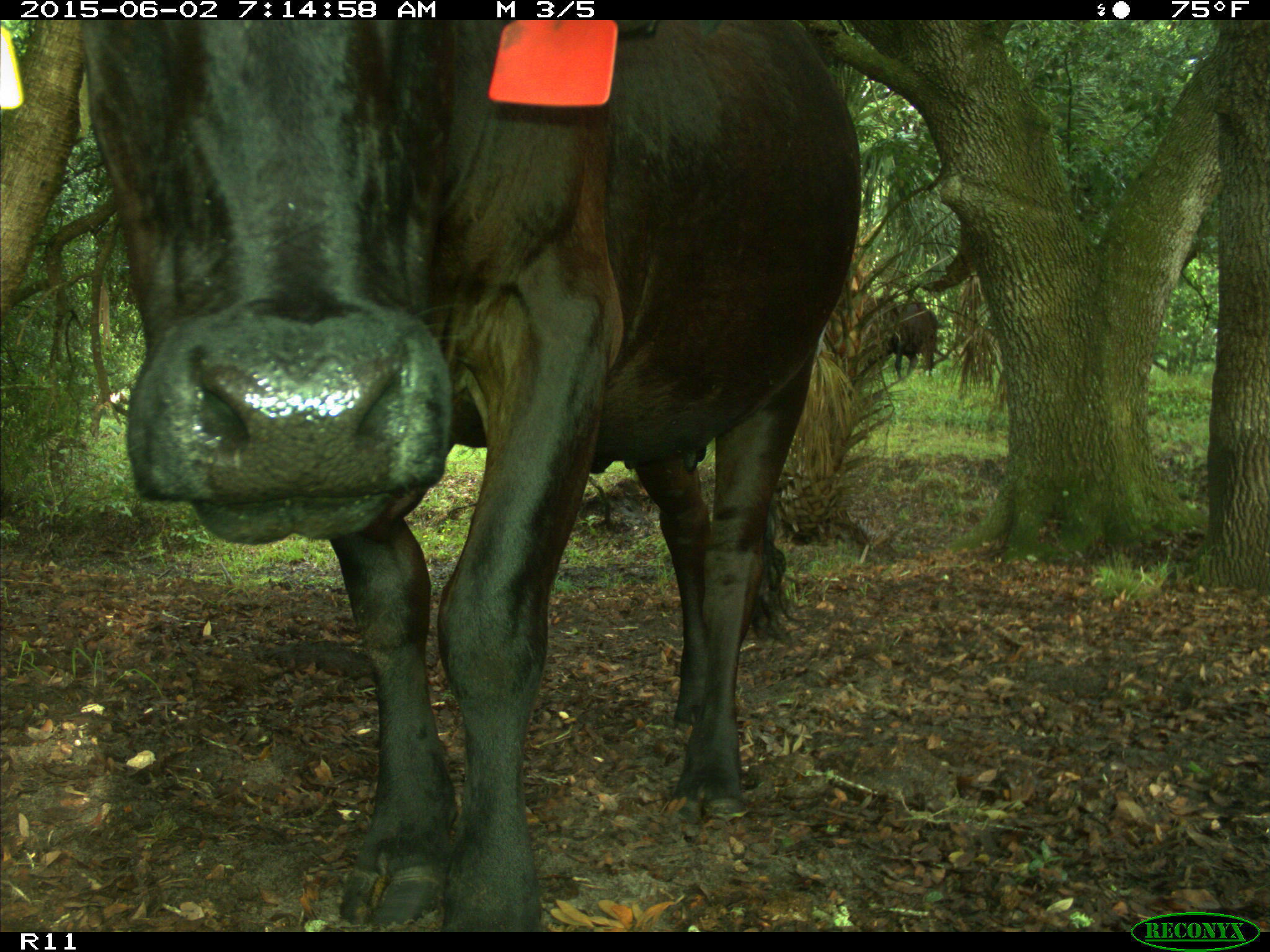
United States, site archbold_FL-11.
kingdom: Animalia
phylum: Chordata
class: Mammalia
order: Artiodactyla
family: Bovidae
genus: Bos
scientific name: Bos taurus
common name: domestic cow